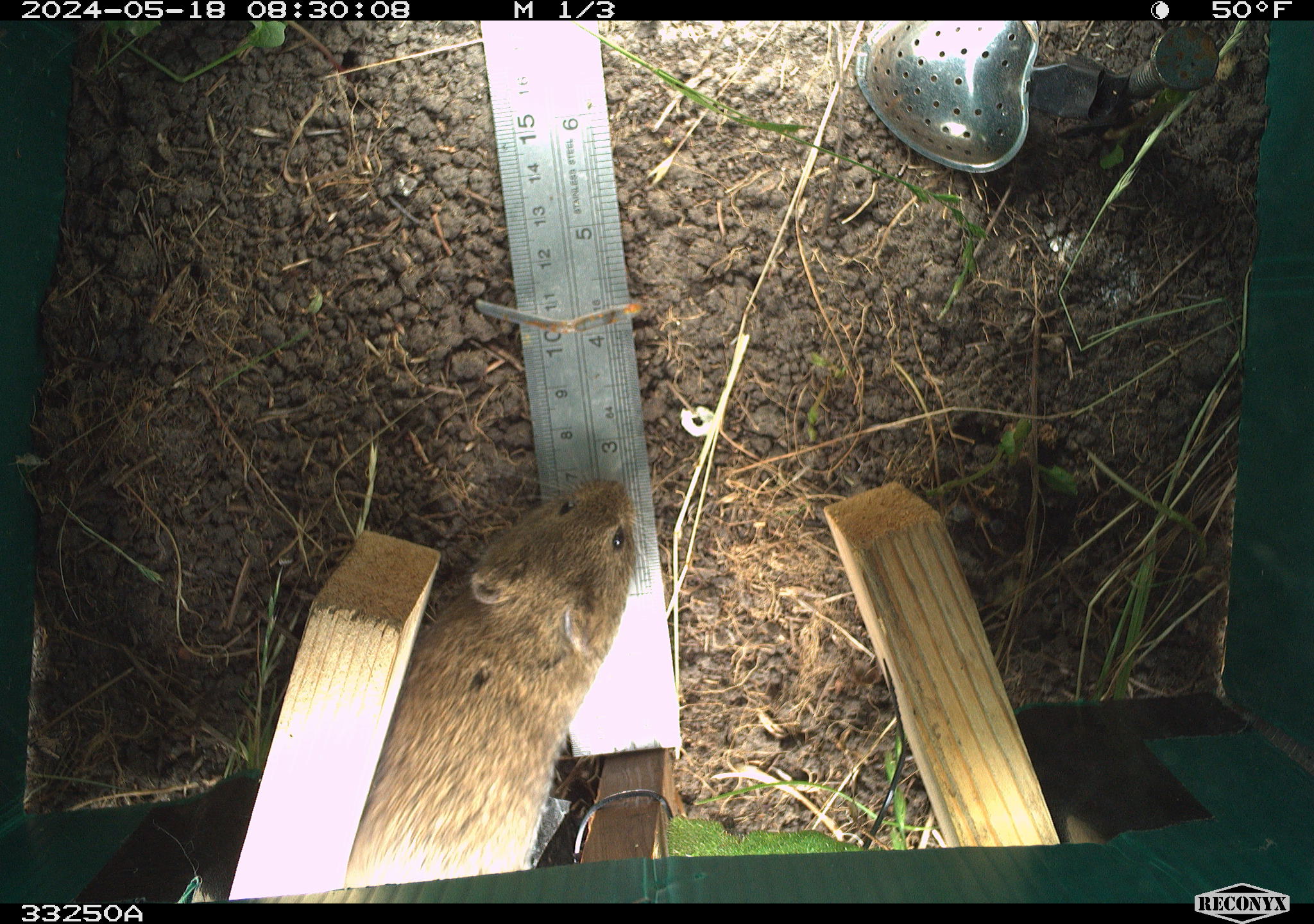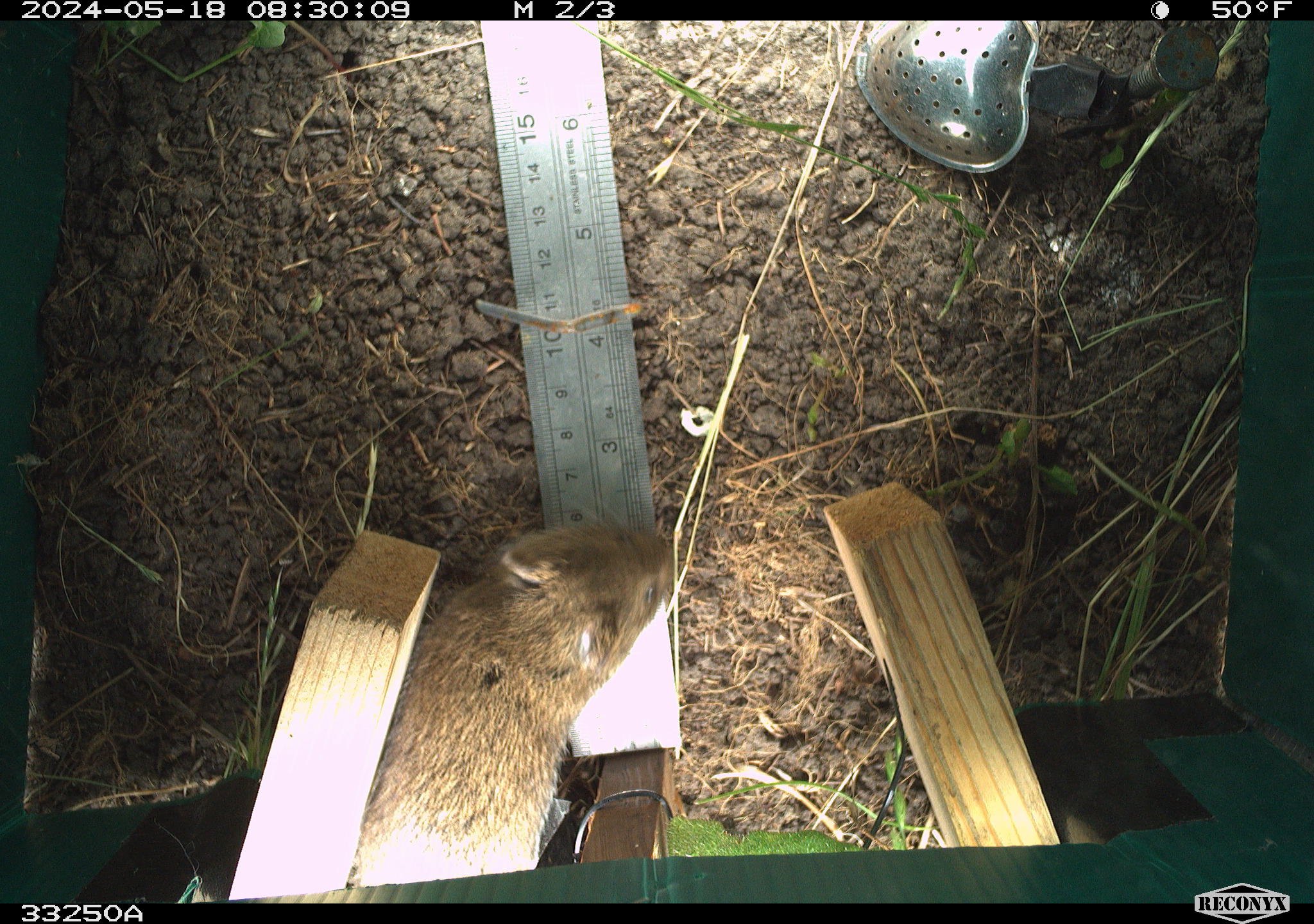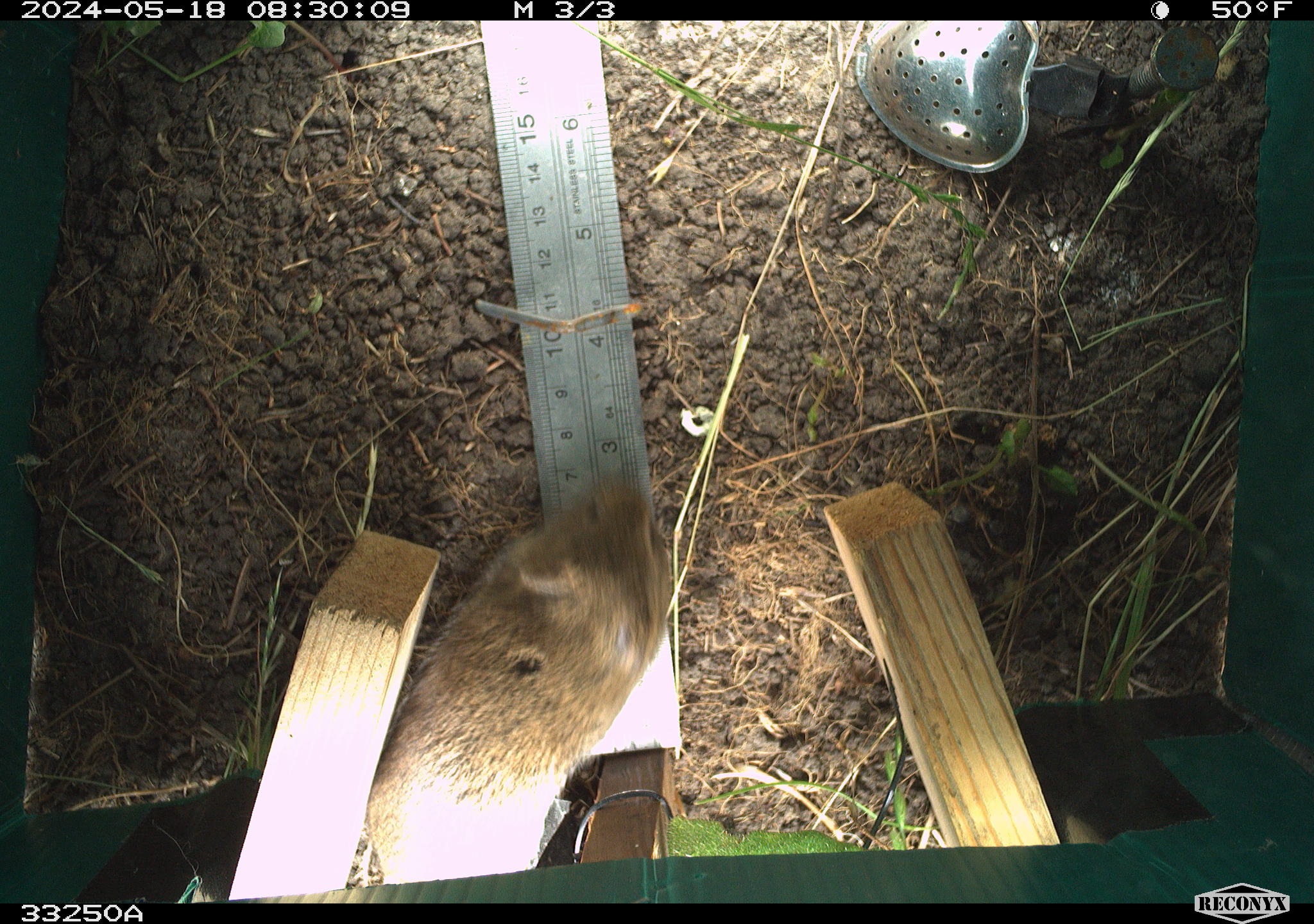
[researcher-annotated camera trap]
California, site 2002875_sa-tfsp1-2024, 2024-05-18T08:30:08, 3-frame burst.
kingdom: Animalia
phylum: Chordata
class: Mammalia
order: Rodentia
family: Cricetidae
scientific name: Arvicolinae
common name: voles, lemmings, and muskrats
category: arvicolinae subfamily